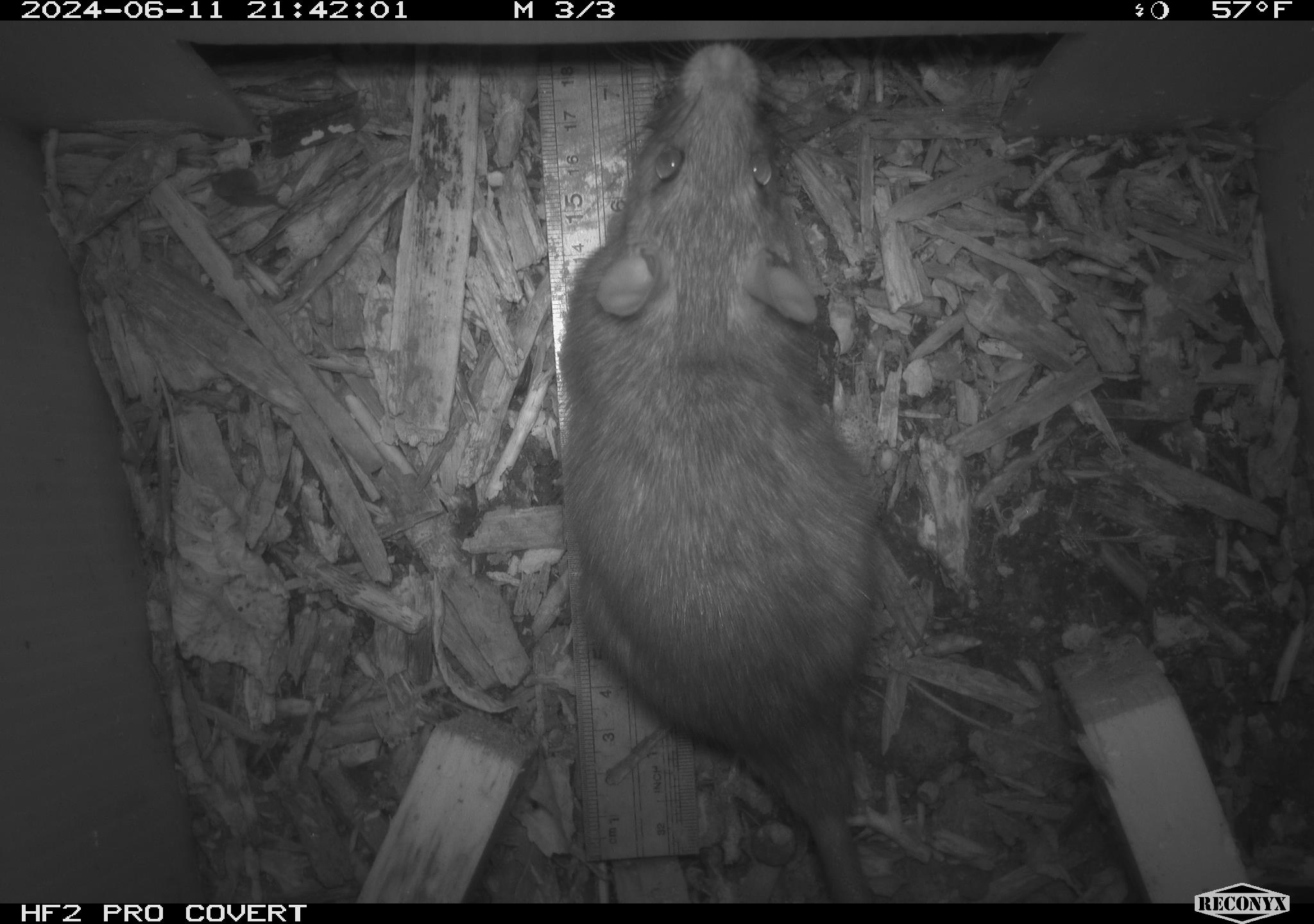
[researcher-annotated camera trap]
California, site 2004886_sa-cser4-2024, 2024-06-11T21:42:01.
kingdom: Animalia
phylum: Chordata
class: Mammalia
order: Rodentia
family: Muridae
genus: Rattus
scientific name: Rattus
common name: rat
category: rattus species